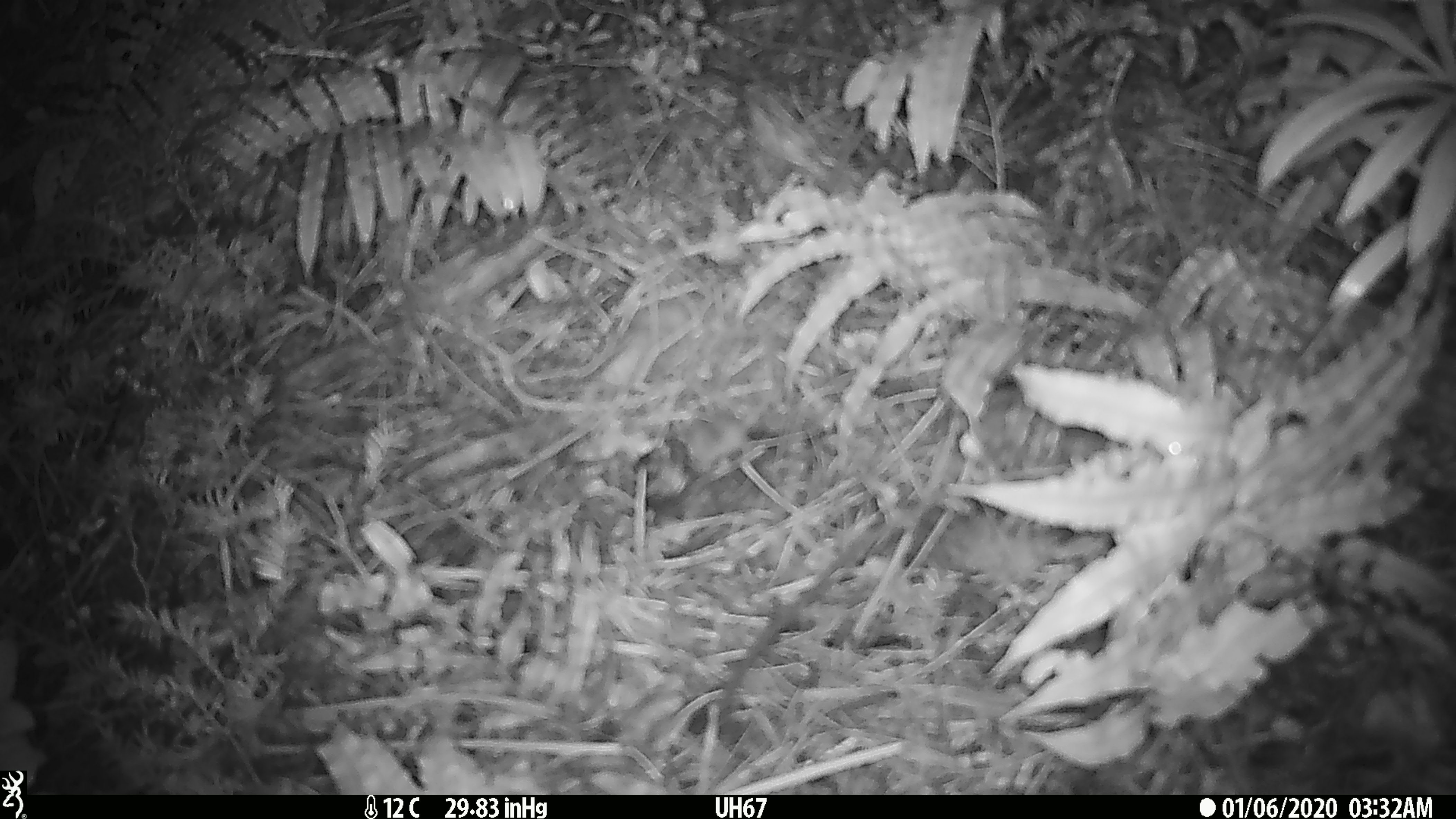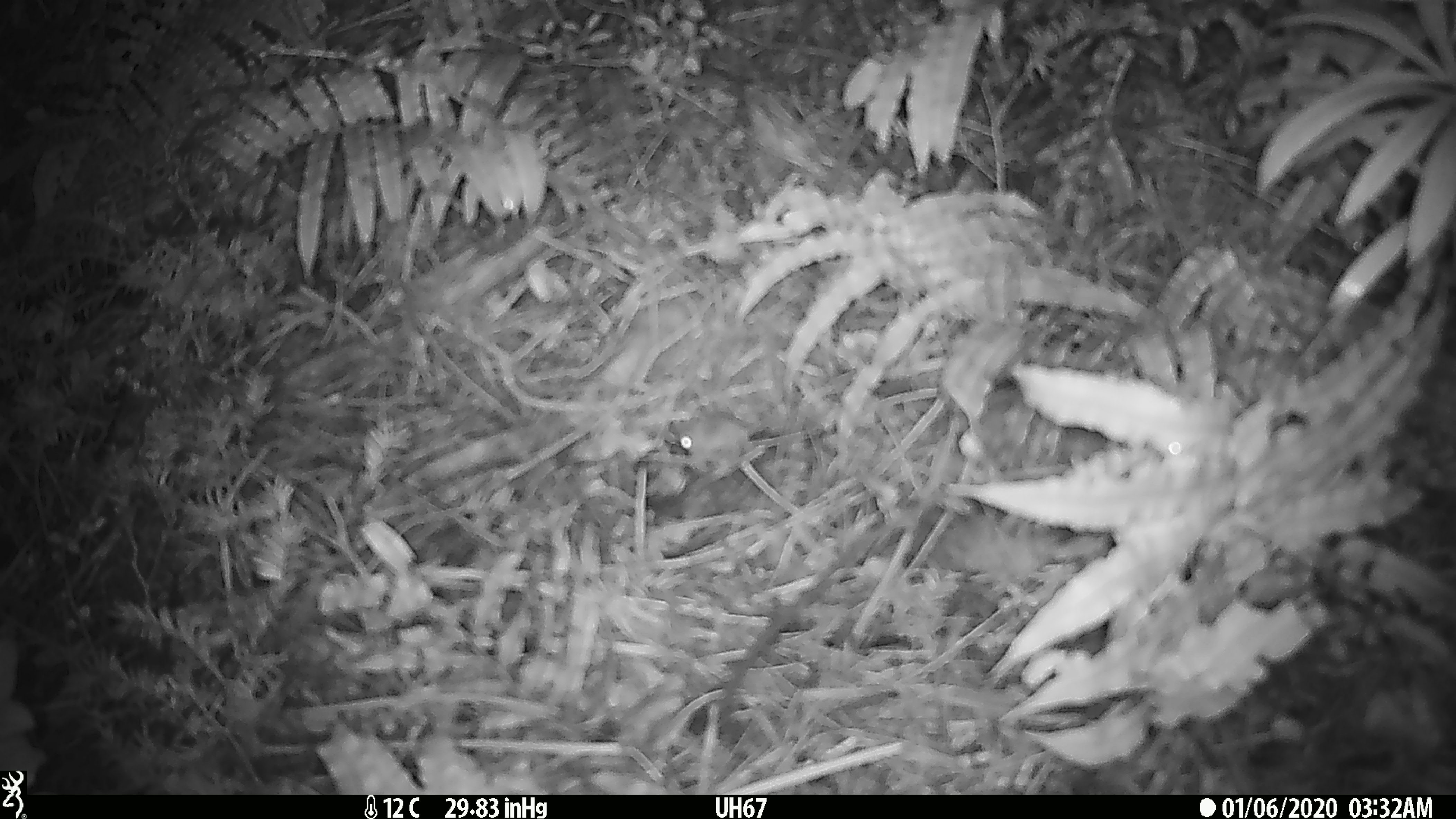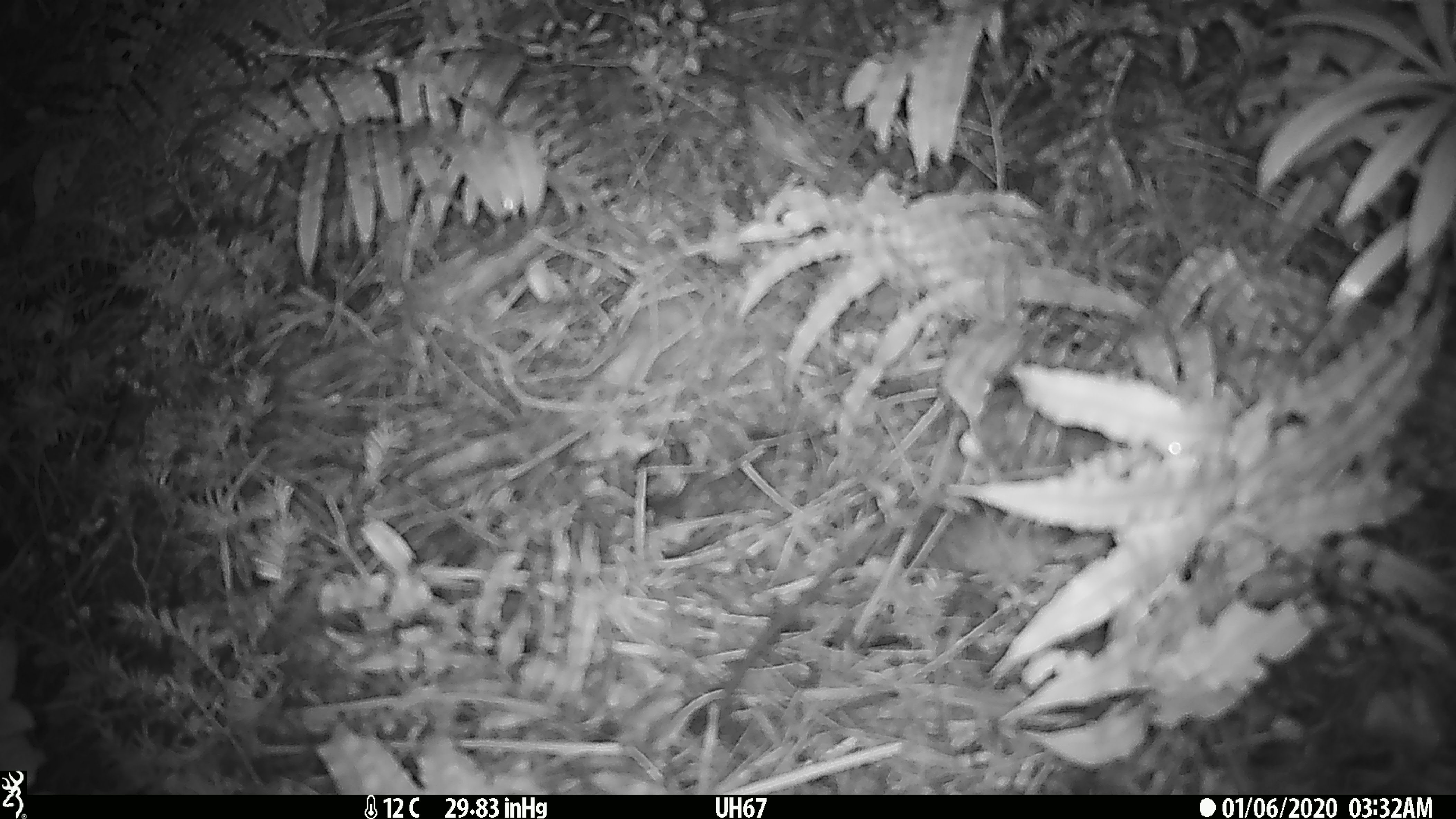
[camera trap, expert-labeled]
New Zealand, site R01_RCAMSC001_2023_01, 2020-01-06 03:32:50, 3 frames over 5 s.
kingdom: Animalia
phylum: Chordata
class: Mammalia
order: Rodentia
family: Muridae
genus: Mus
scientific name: Mus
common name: mouse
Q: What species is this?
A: Mouse (Mus).